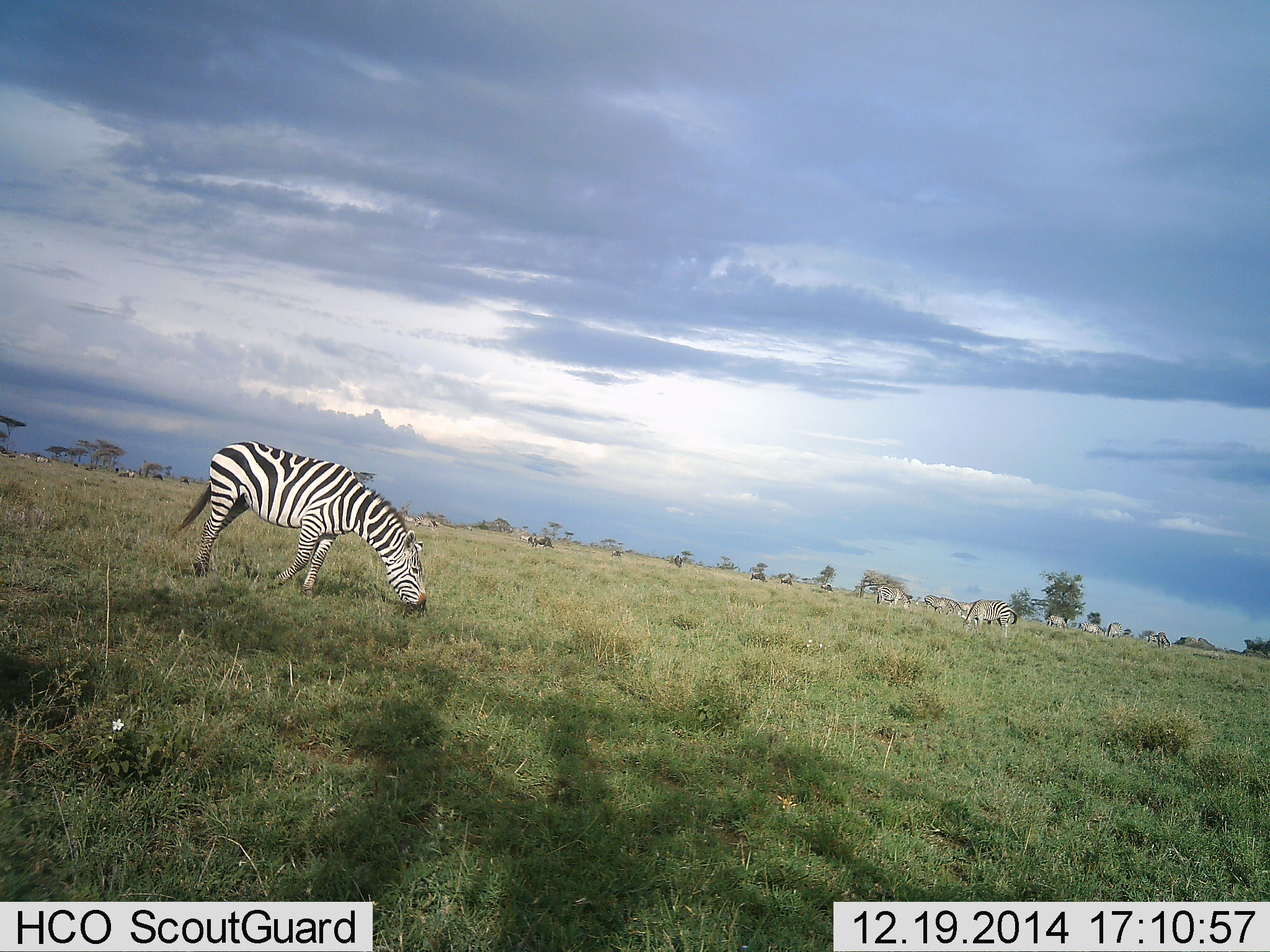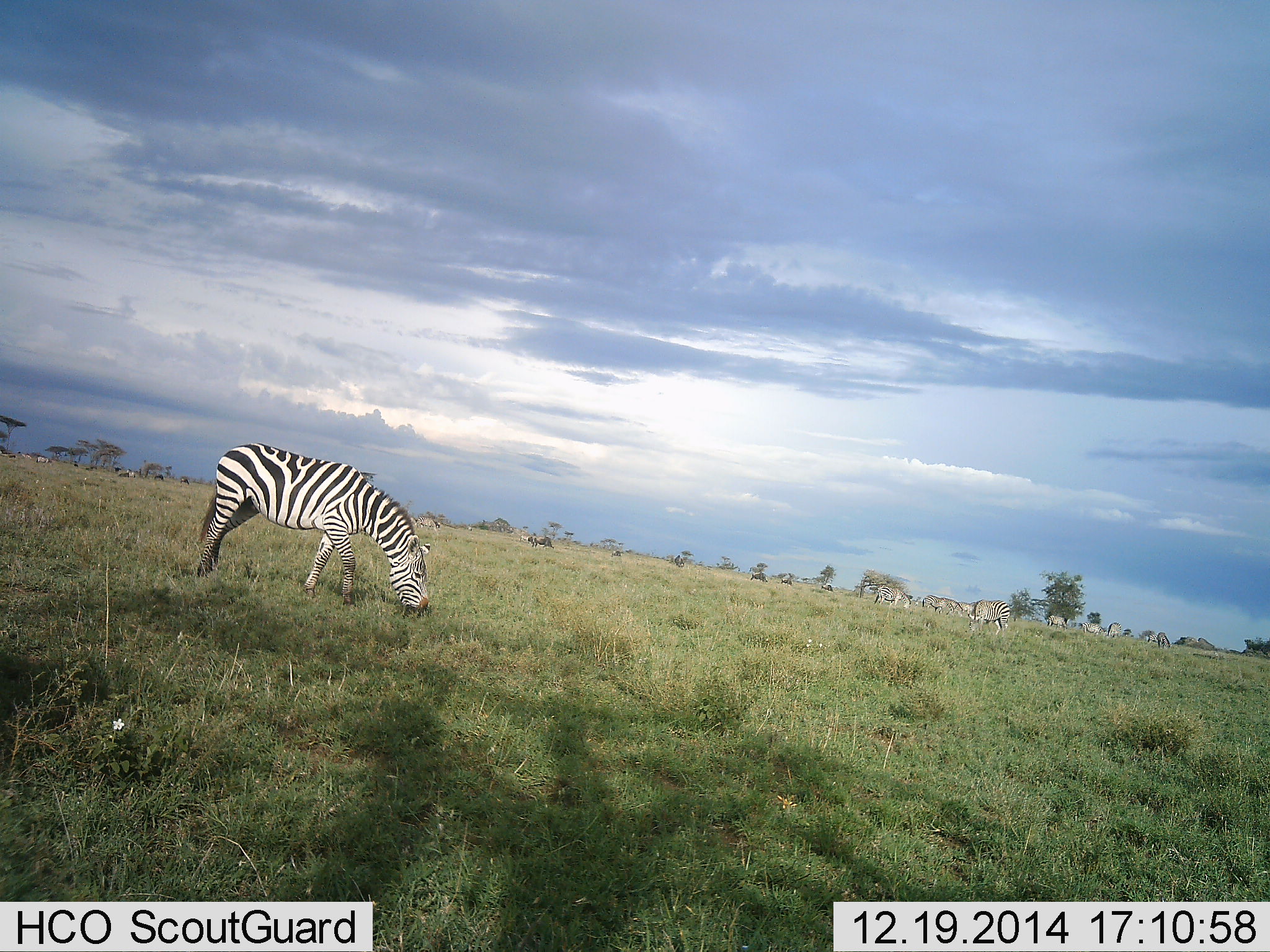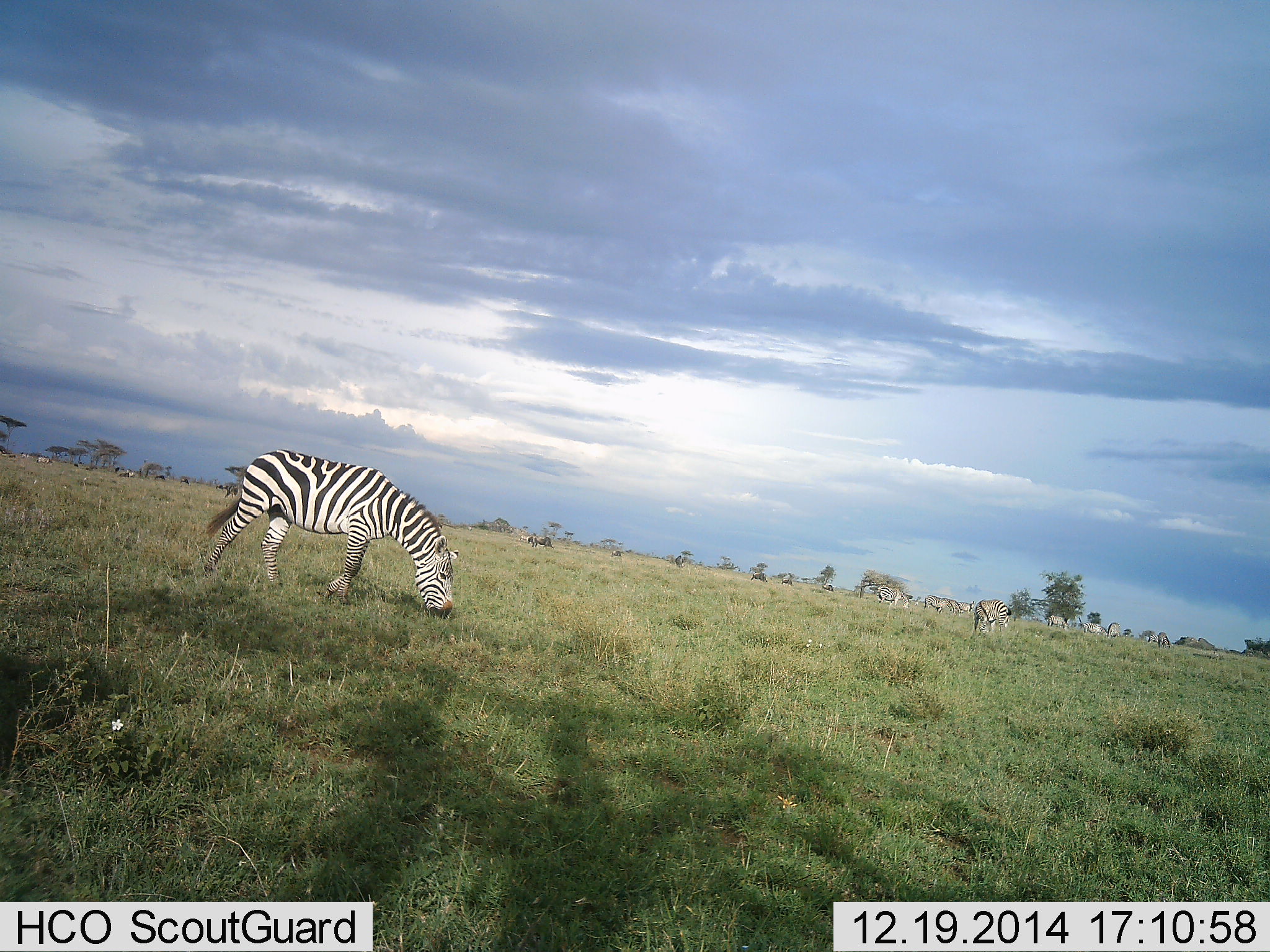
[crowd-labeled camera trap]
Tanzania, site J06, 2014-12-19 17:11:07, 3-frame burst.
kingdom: Animalia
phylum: Chordata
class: Mammalia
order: Perissodactyla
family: Equidae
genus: Equus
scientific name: Equus quagga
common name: plains zebra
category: zebra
Zebra (plains zebra) (Equus quagga), count 10. Behavior (volunteer vote fractions): standing 27%, resting 9%, moving 18%, interacting 0%. Young present (vote fraction): 0%. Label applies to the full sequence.